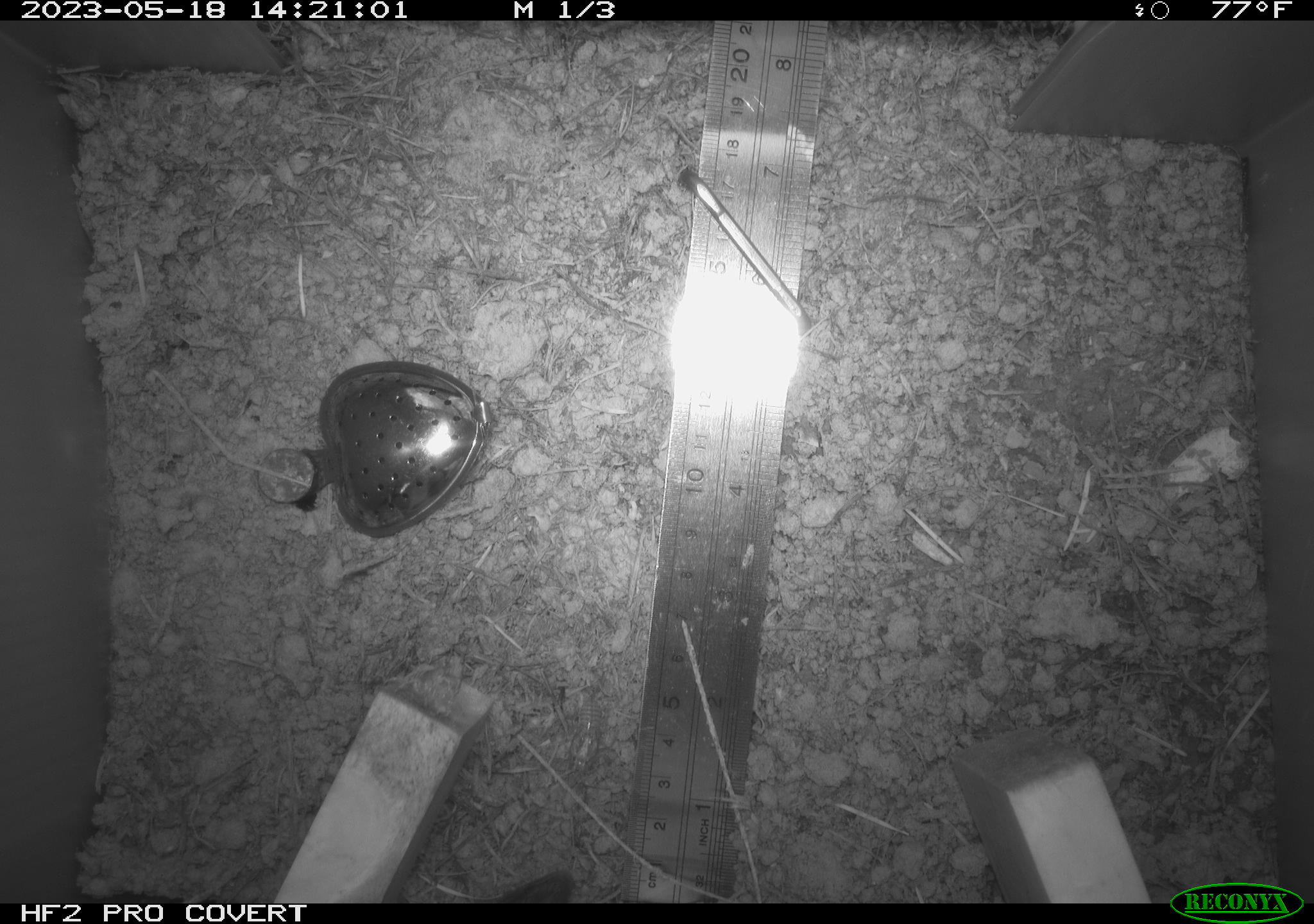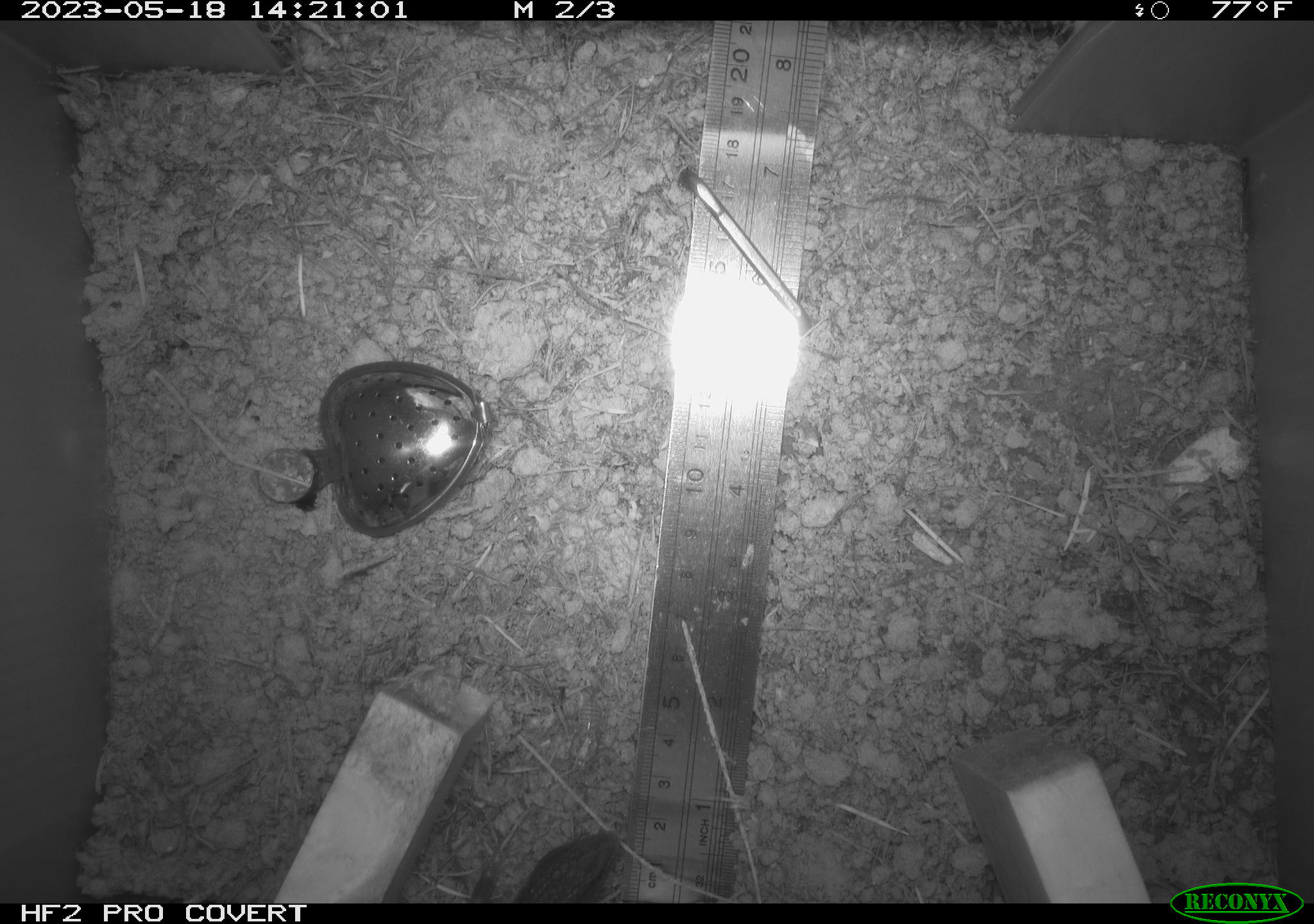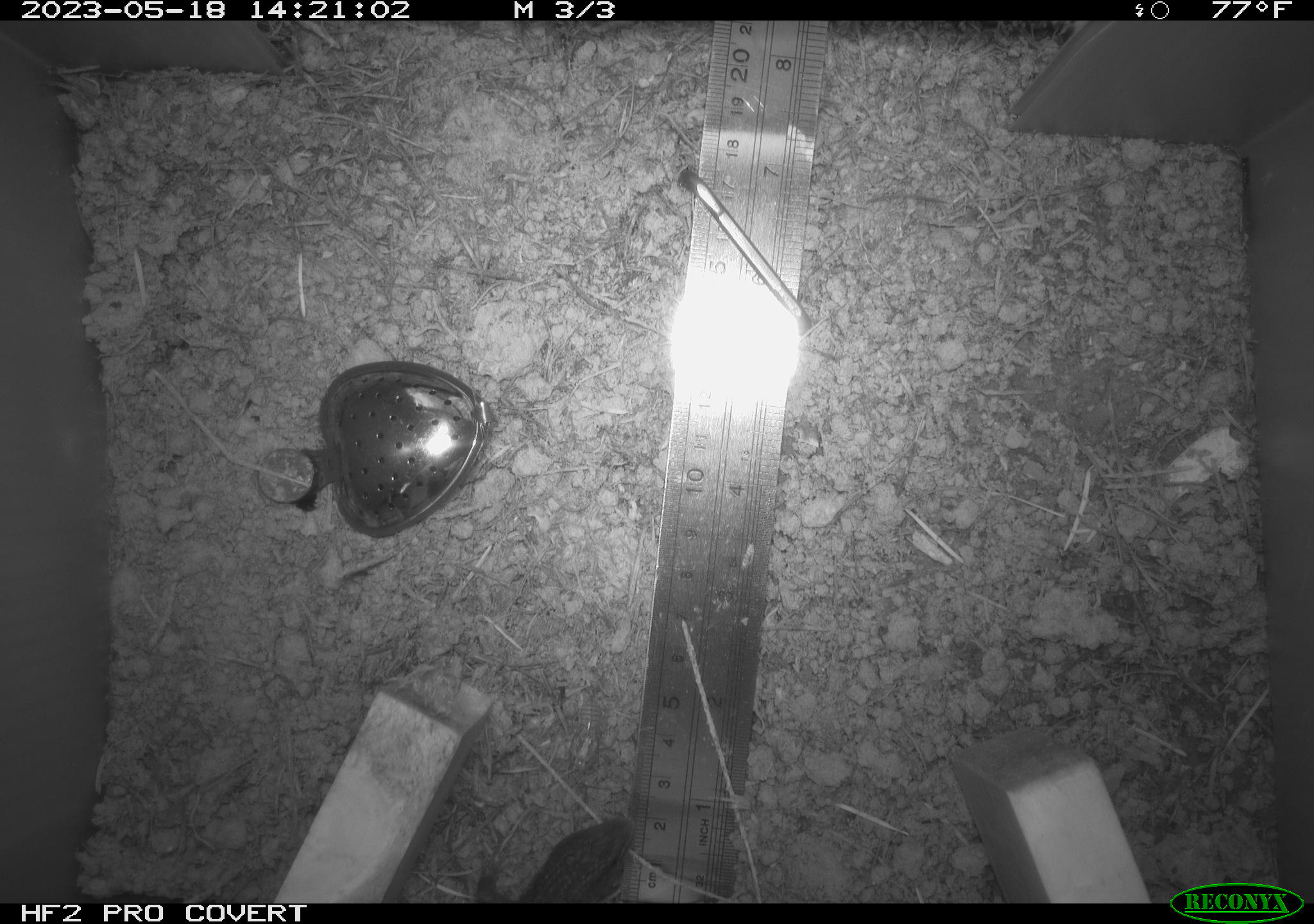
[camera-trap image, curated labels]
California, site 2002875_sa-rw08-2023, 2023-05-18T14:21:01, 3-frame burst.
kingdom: Animalia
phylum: Chordata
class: Reptilia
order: Squamata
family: Anguidae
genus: Elgaria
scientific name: Elgaria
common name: alligator lizards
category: elgaria species